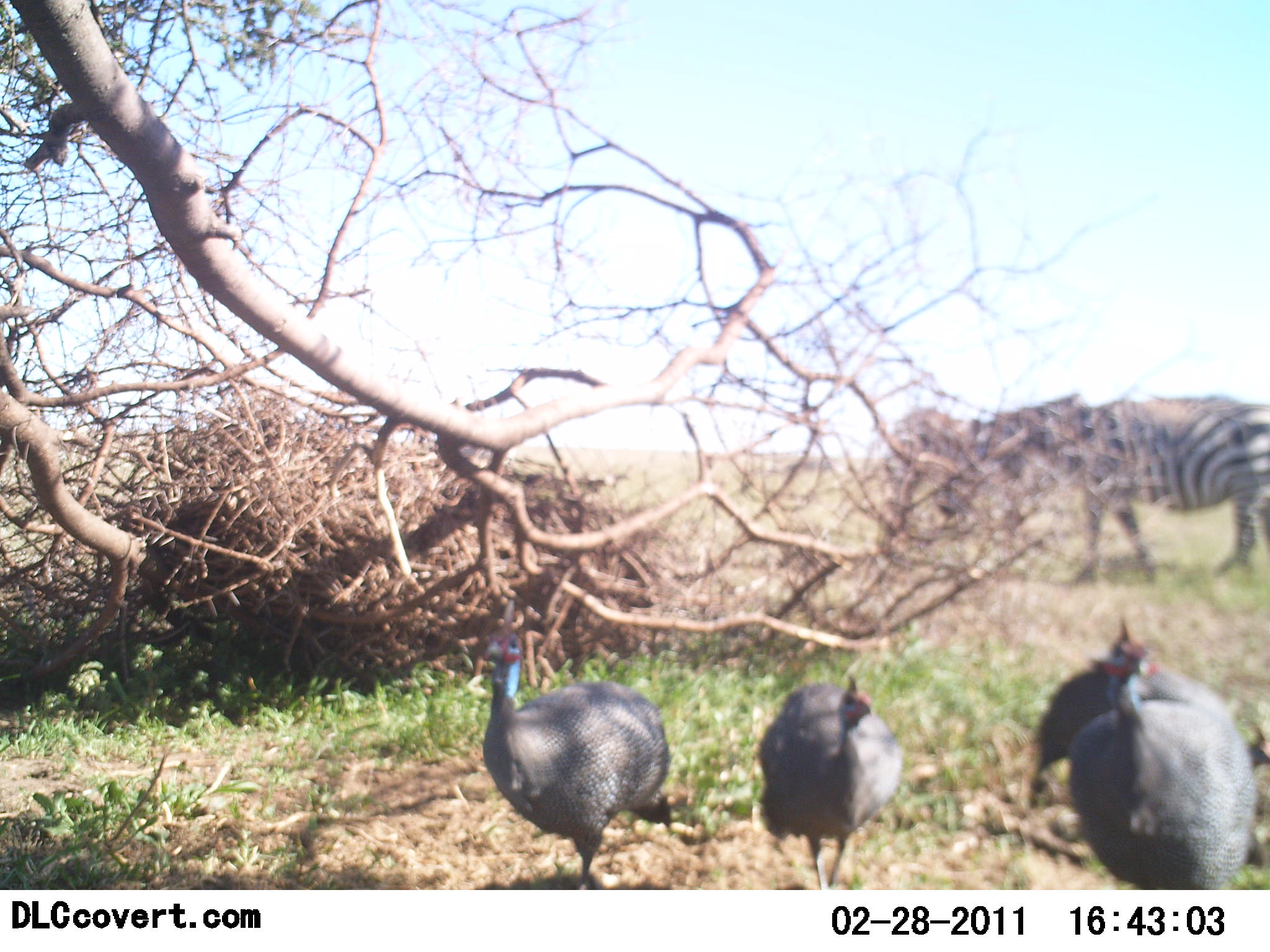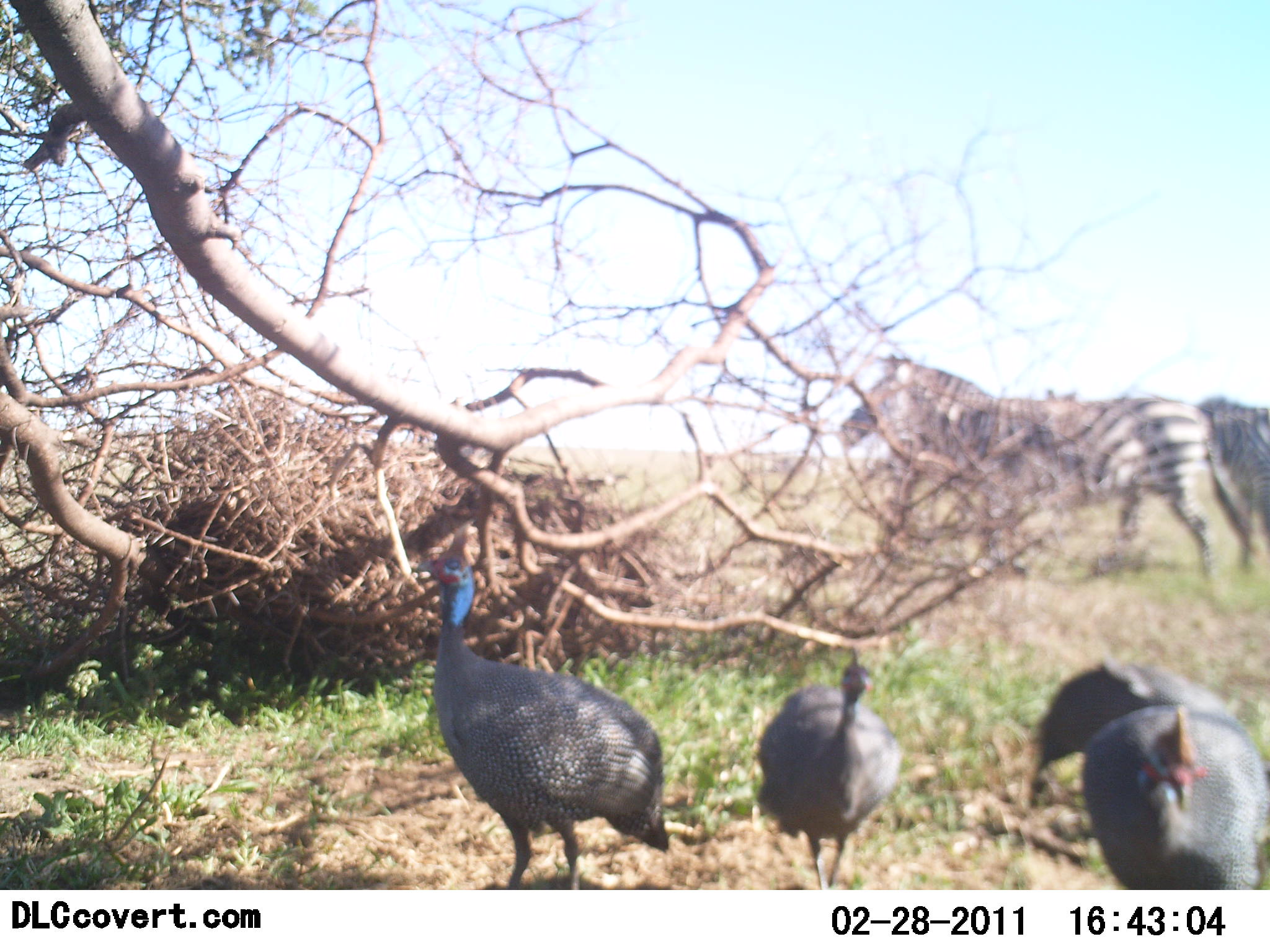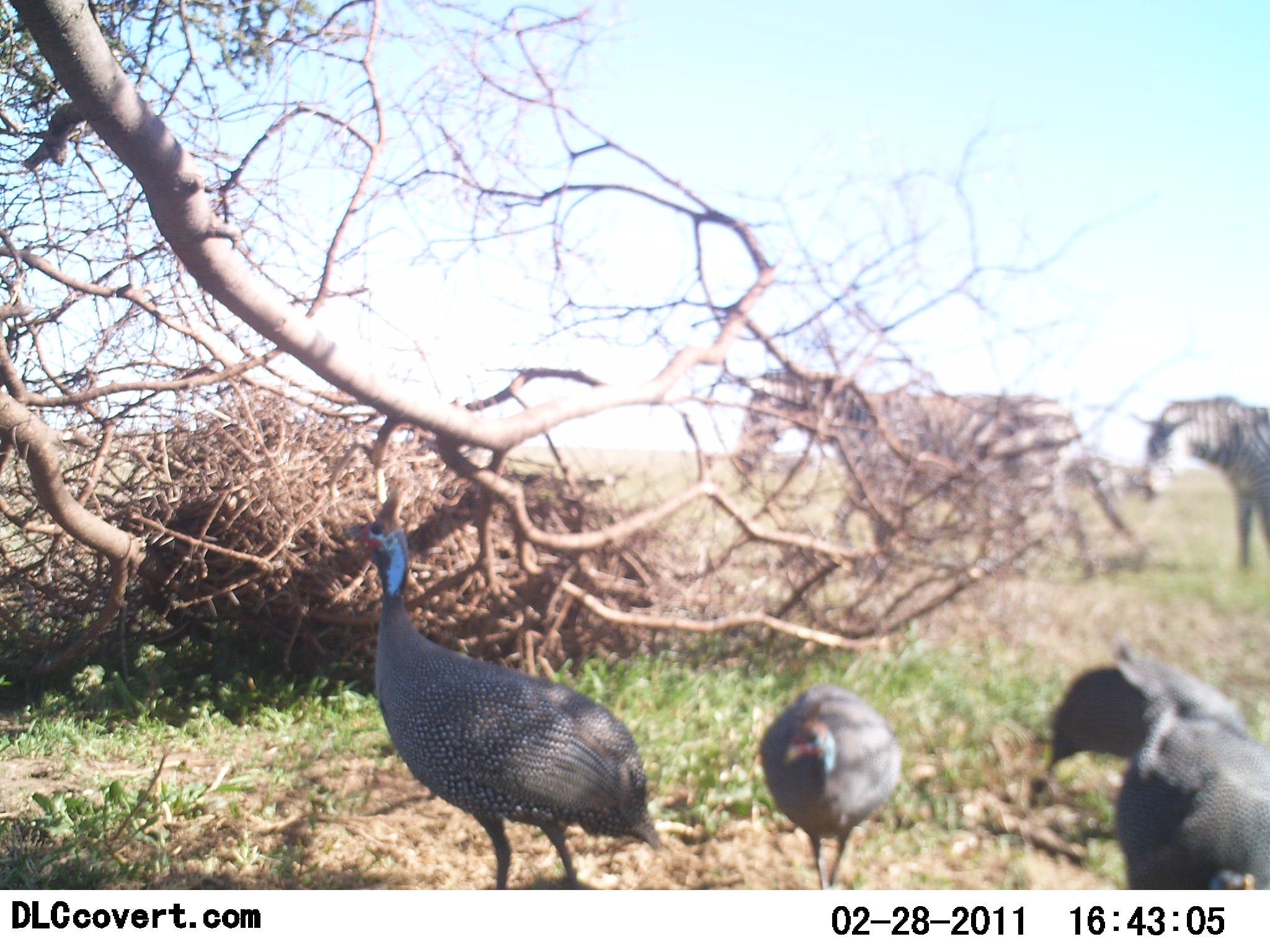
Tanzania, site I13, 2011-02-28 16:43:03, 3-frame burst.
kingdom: Animalia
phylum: Chordata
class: Aves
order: Galliformes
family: Numididae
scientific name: Numididae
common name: guinea fowl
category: guineafowl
Guineafowl (guinea fowl) (Numididae), count 4. Behavior (volunteer vote fractions): standing 57%, resting 0%, moving 36%, interacting 0%. Young present (vote fraction): 0%. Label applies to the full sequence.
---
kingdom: Animalia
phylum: Chordata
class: Mammalia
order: Perissodactyla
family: Equidae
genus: Equus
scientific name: Equus quagga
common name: plains zebra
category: zebra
Zebra (plains zebra) (Equus quagga), count 2. Behavior (volunteer vote fractions): standing 42%, resting 0%, moving 67%, interacting 0%. Young present (vote fraction): 0%. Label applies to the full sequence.